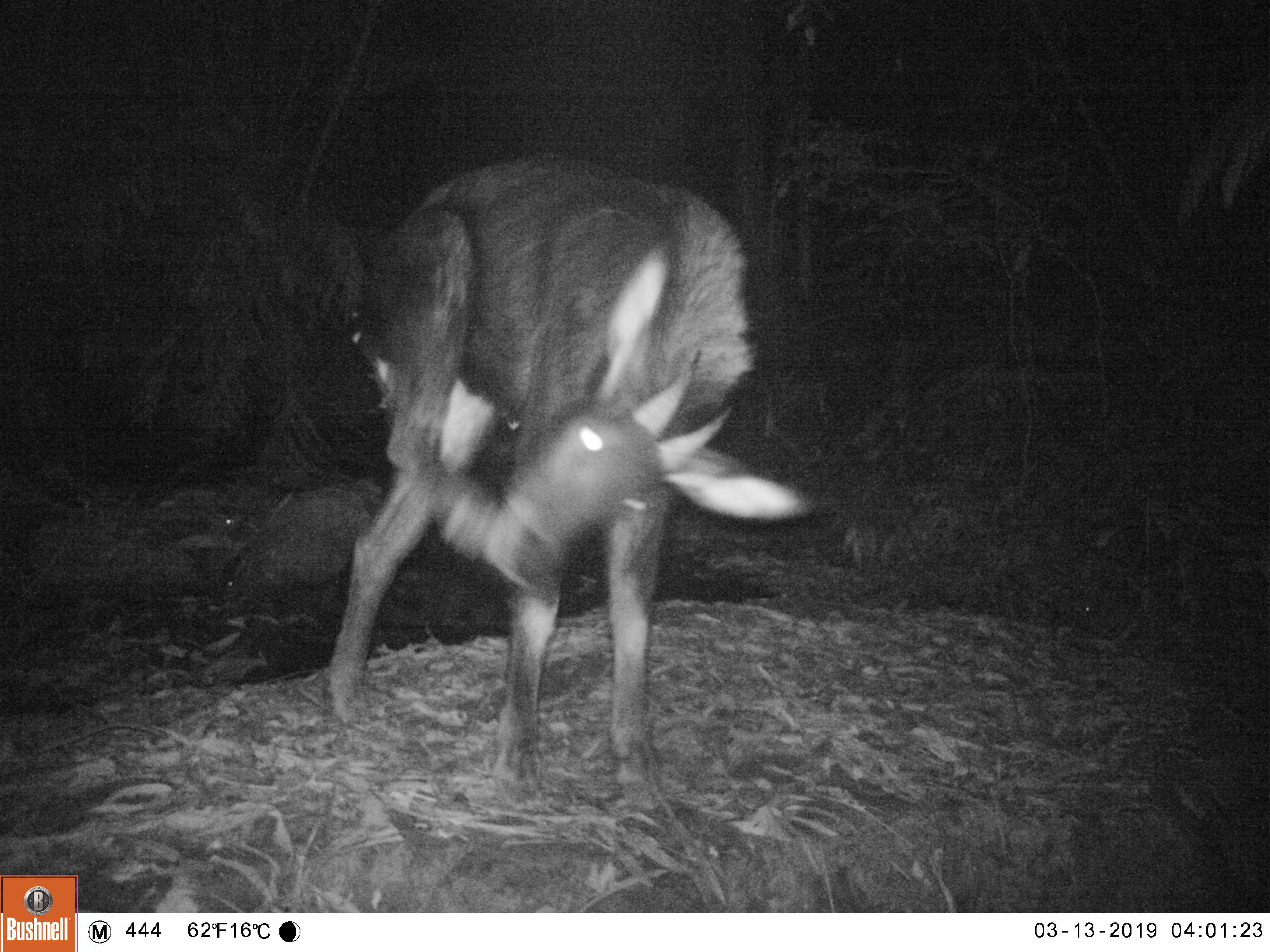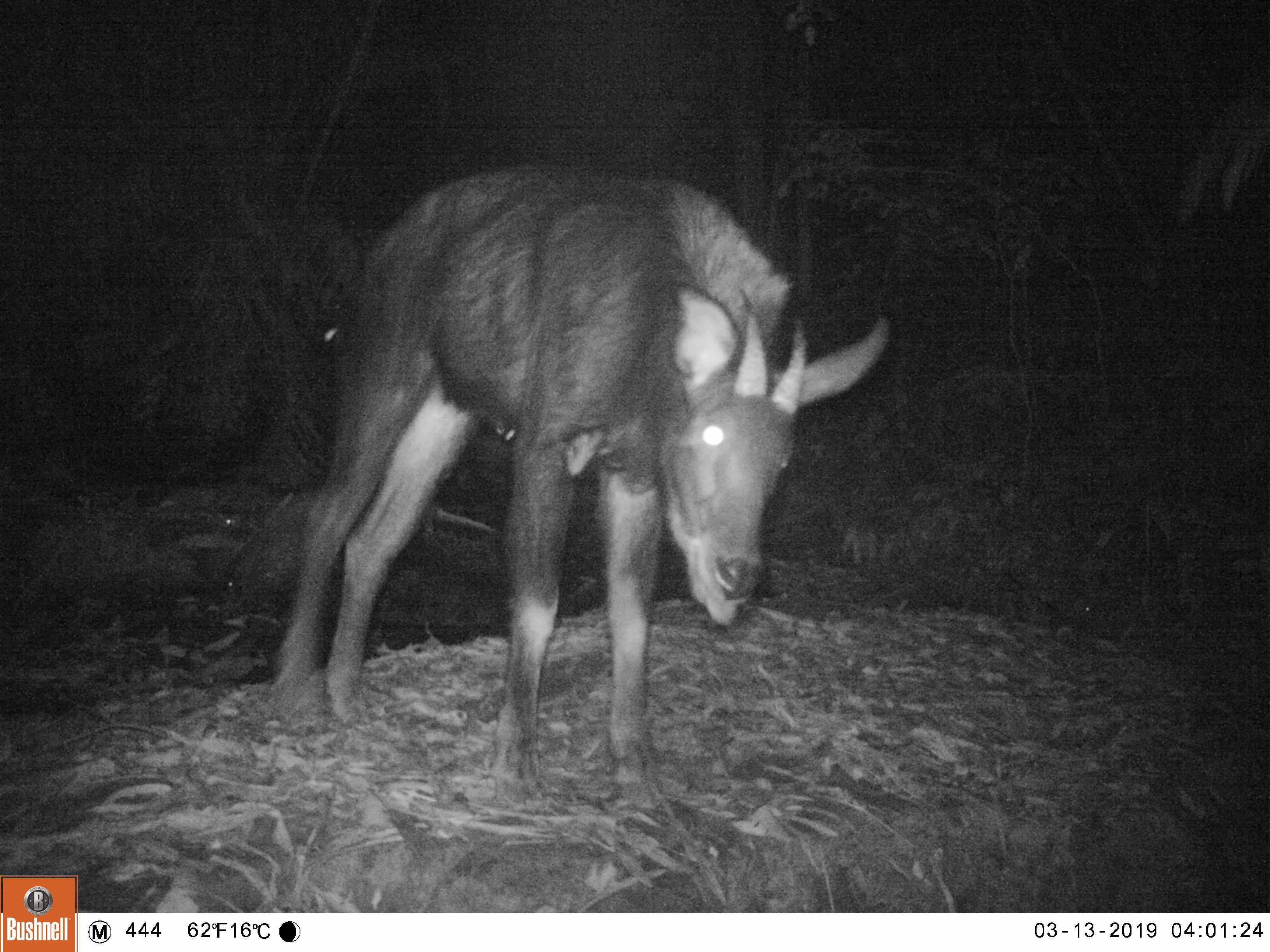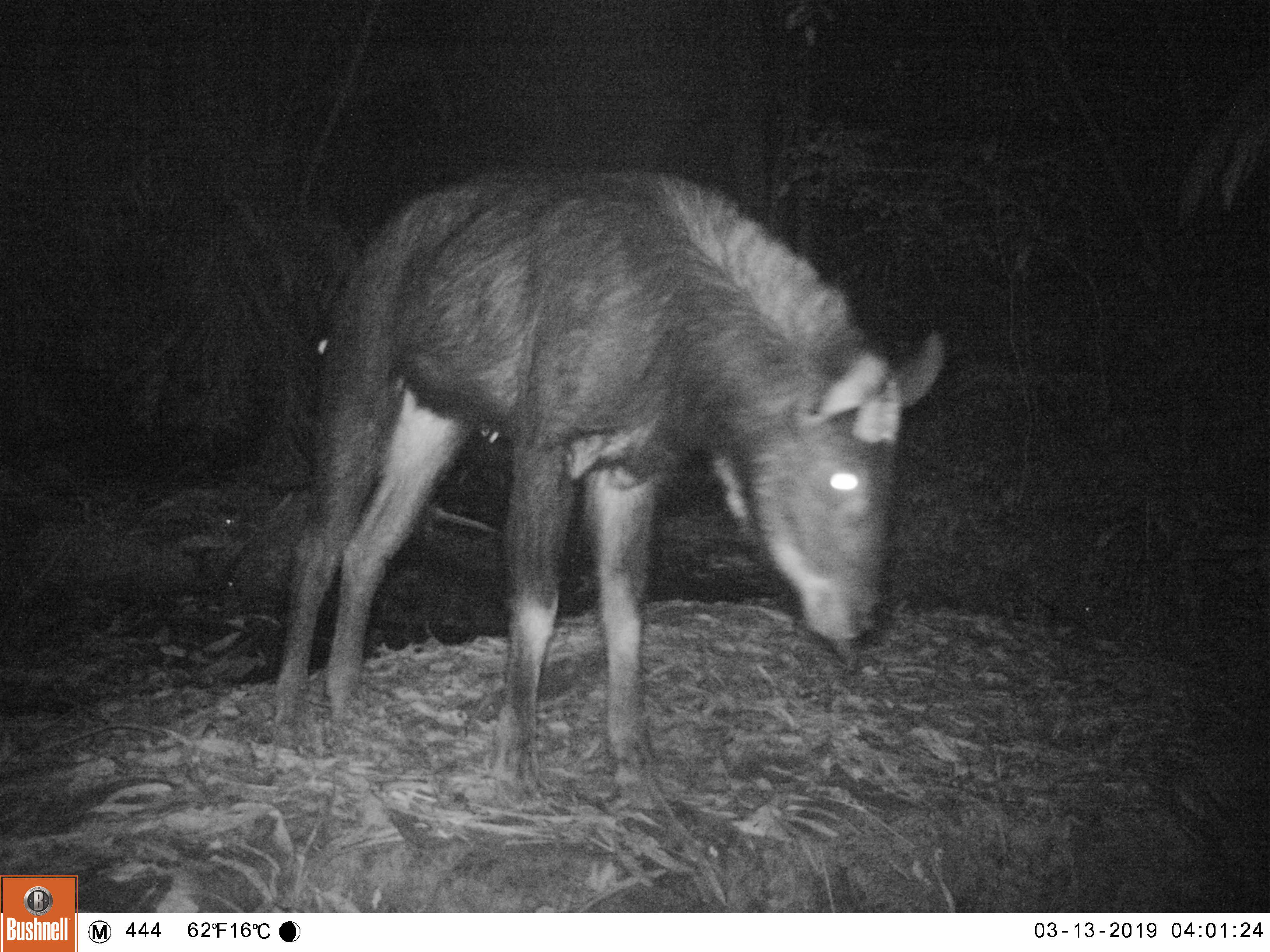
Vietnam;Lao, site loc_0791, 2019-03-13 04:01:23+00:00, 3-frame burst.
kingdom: Animalia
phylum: Chordata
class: Mammalia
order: Artiodactyla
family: Bovidae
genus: Capricornis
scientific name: Capricornis sumatraensis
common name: chinese serow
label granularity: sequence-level